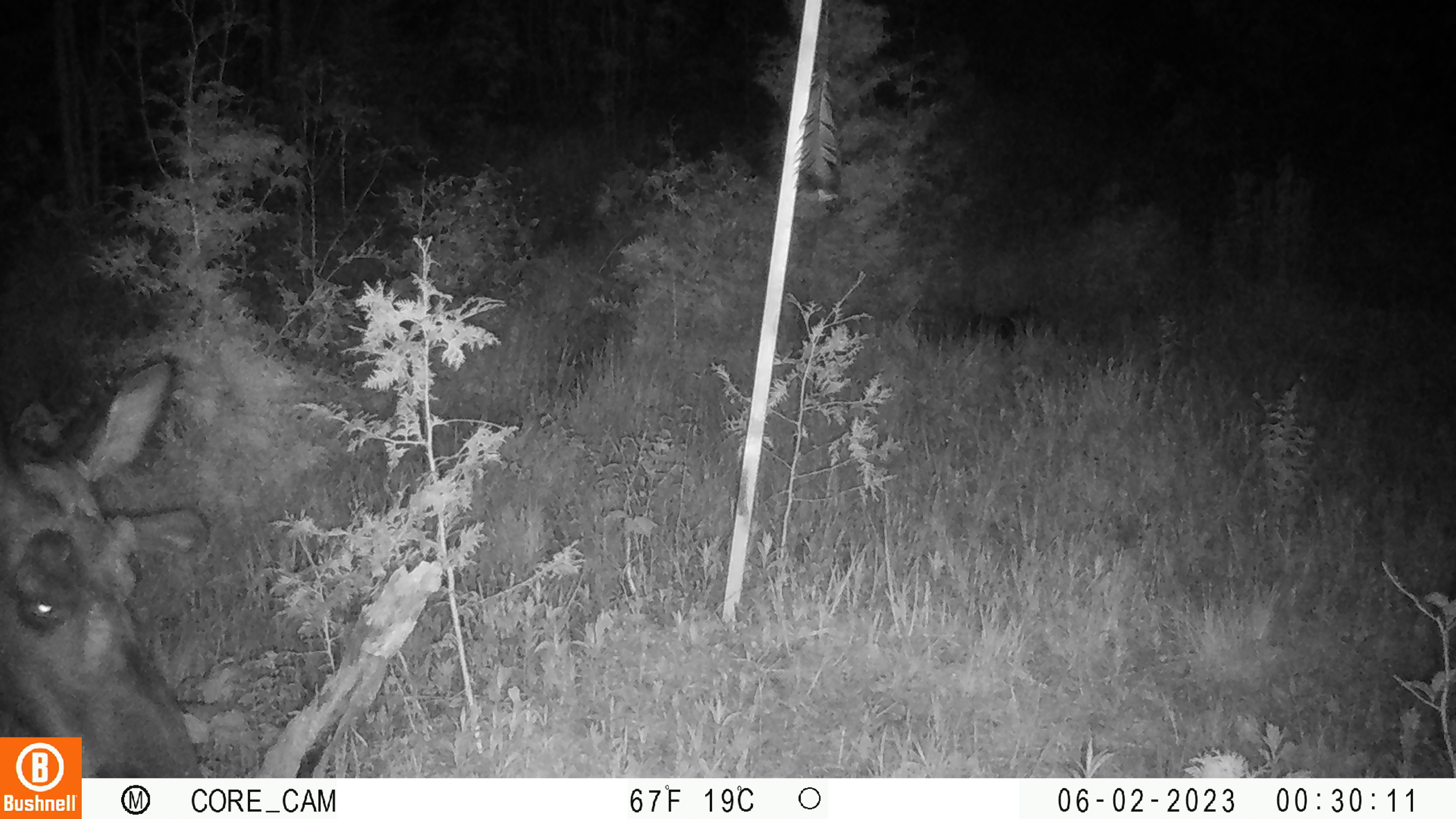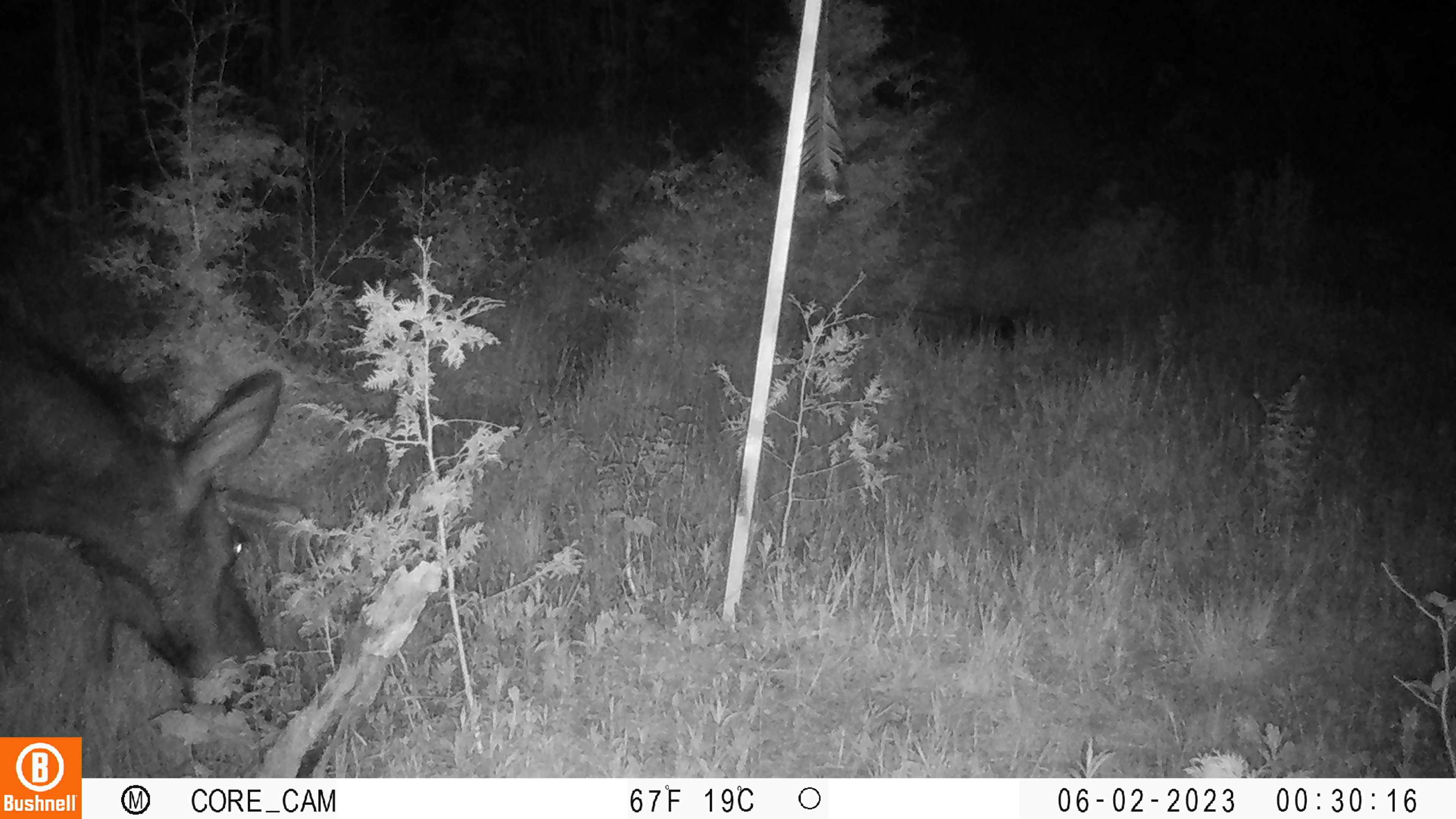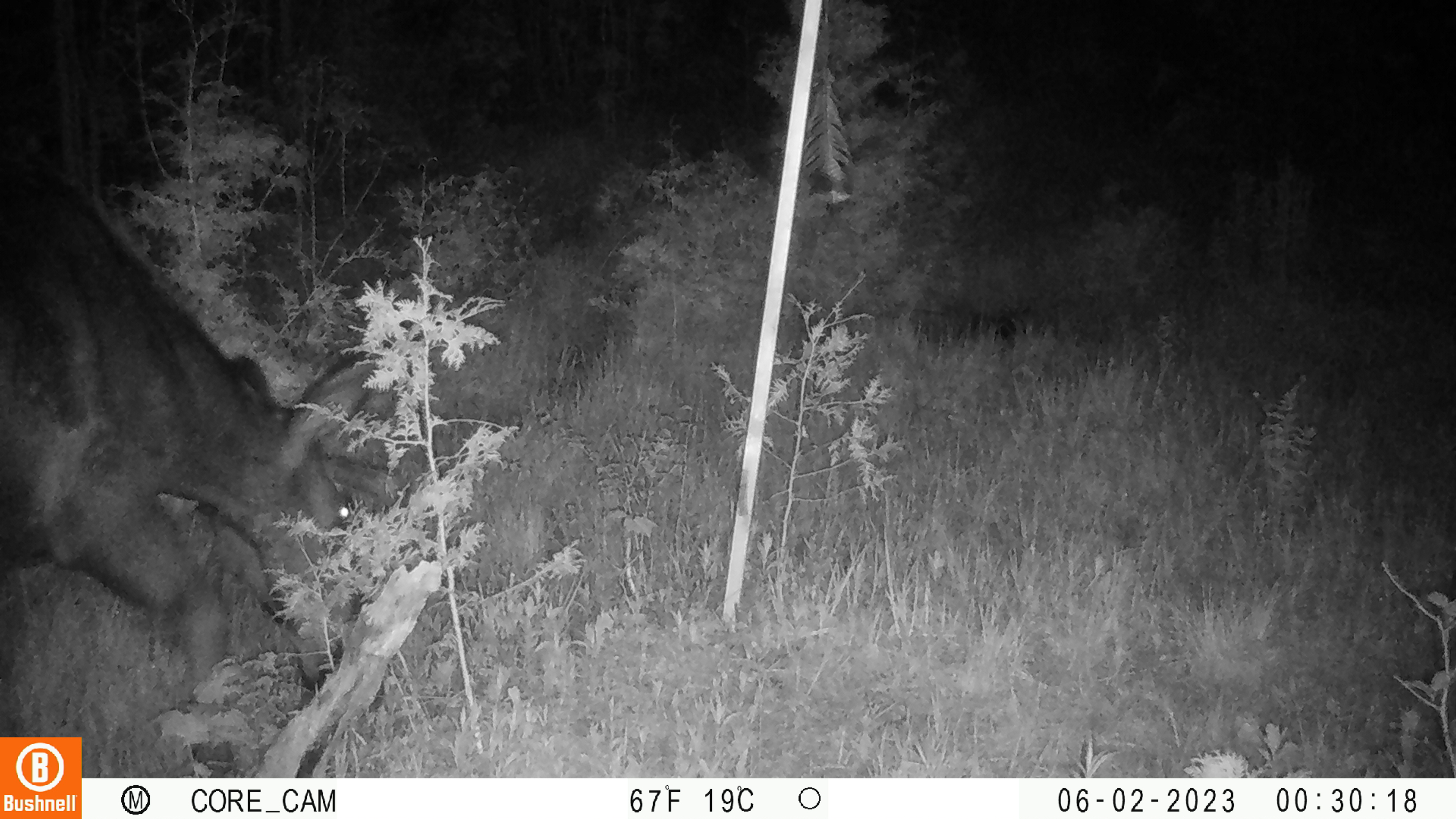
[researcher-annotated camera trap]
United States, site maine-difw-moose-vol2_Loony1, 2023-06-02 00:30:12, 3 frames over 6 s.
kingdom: Animalia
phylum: Chordata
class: Mammalia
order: Artiodactyla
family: Cervidae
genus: Alces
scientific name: Alces alces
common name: moose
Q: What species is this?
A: Moose (Alces alces).